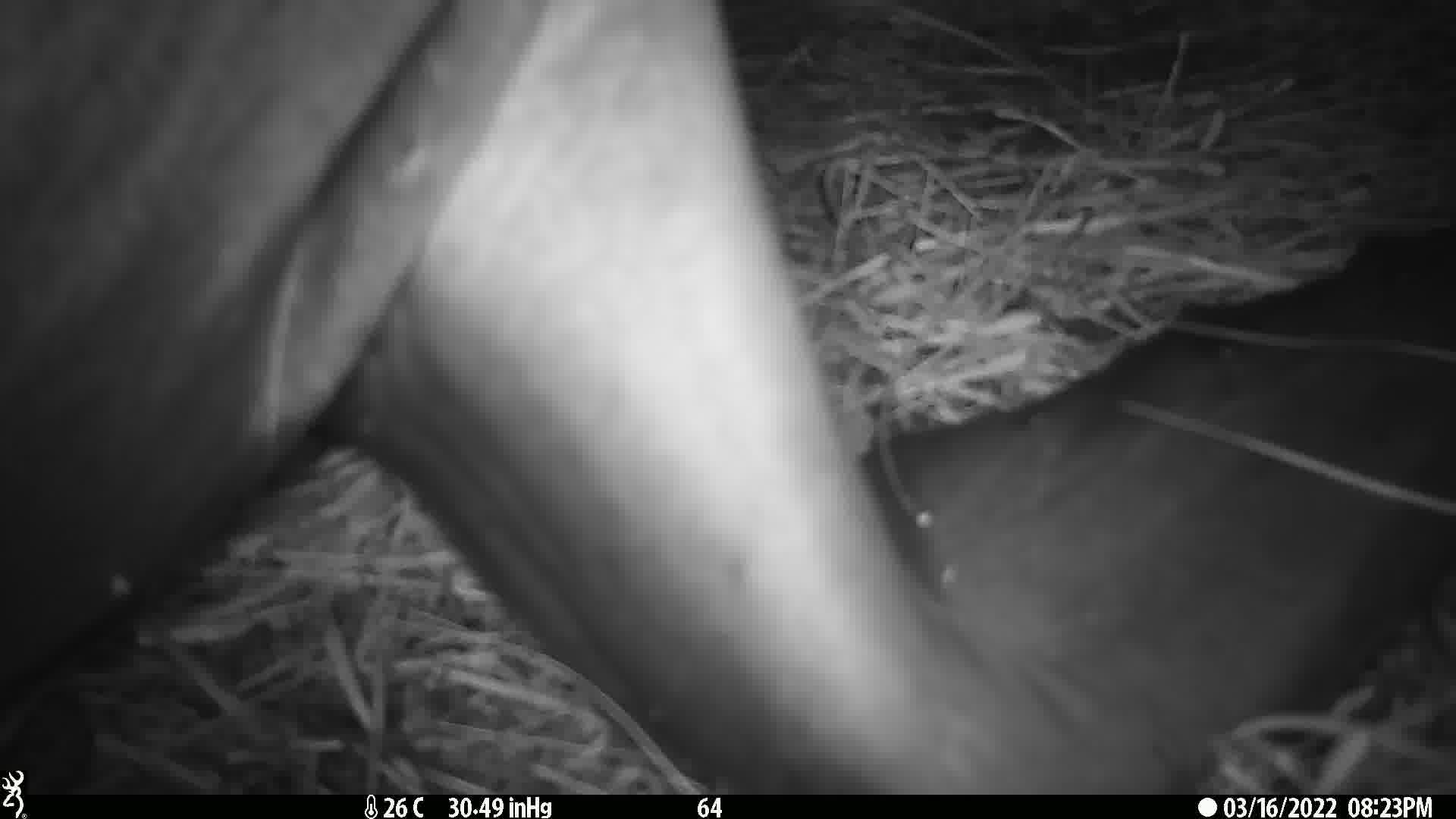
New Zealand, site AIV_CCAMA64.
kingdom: Animalia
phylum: Chordata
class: Mammalia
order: Carnivora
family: Otariidae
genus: Phocarctos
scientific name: Phocarctos hookeri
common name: new zealand sea lion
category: sealion